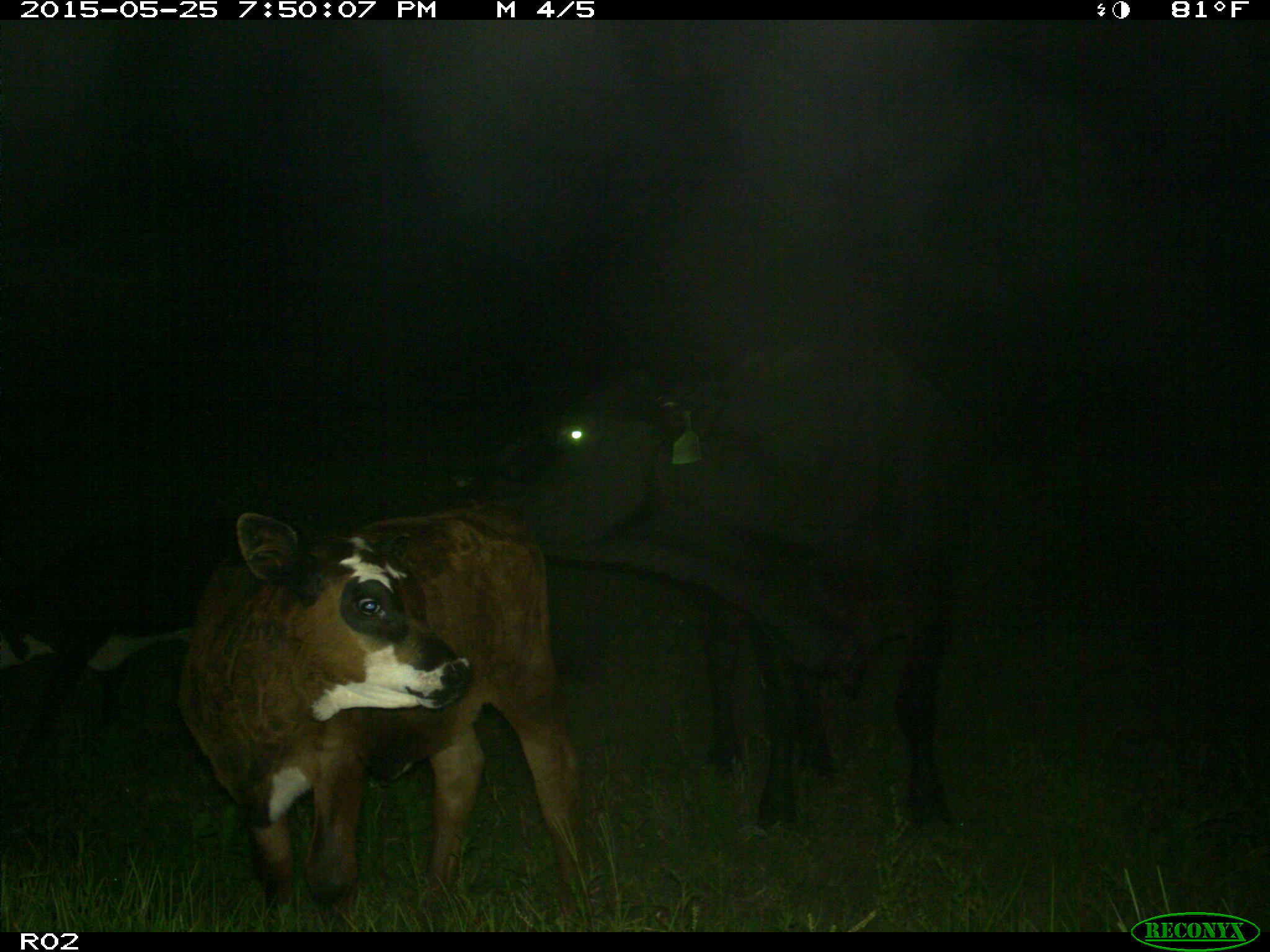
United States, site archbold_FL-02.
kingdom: Animalia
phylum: Chordata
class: Mammalia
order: Artiodactyla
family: Bovidae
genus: Bos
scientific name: Bos taurus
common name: domestic cow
Bos taurus (domestic cow).